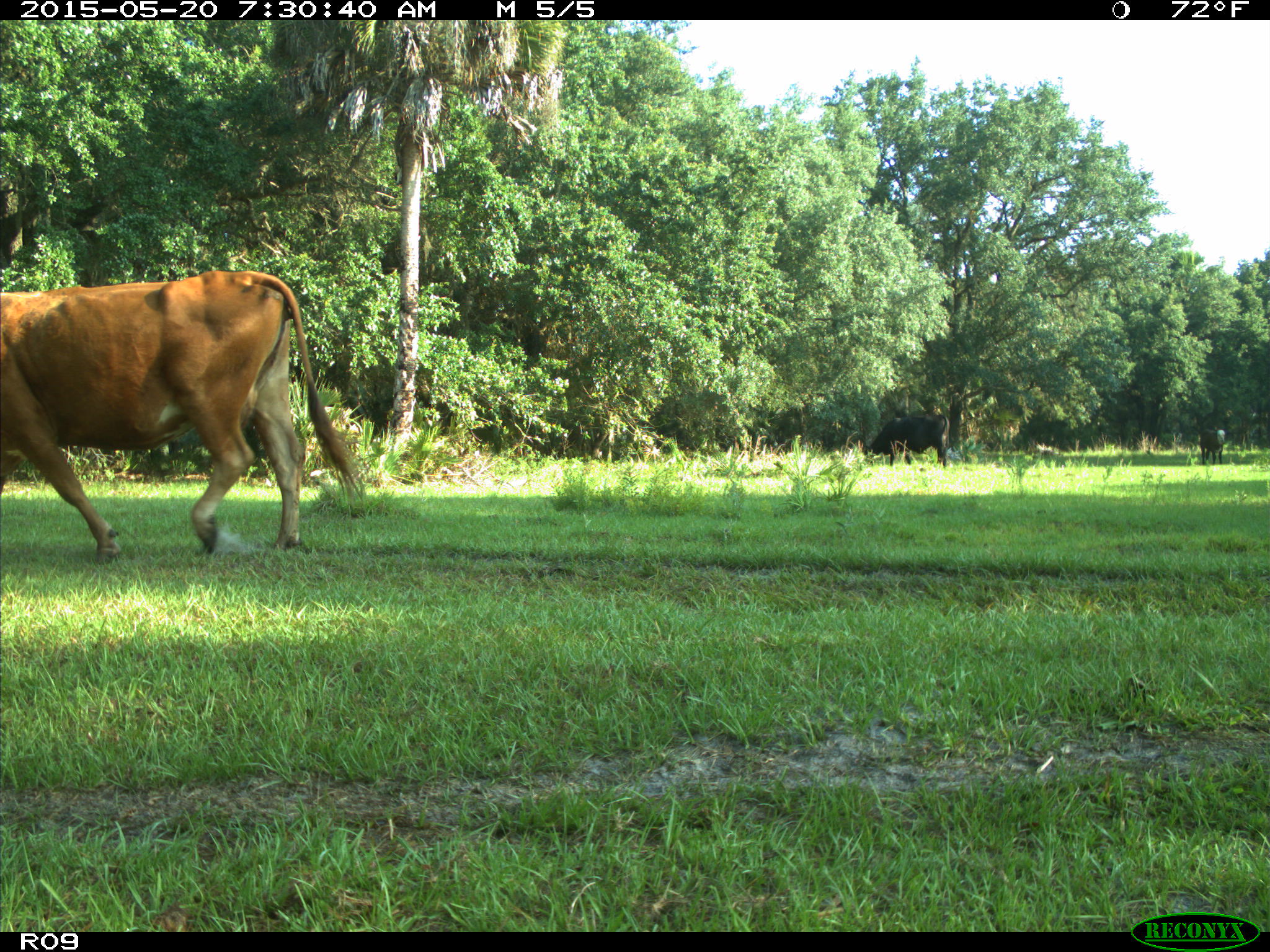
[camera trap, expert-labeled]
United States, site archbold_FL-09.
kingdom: Animalia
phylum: Chordata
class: Mammalia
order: Artiodactyla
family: Bovidae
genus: Bos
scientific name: Bos taurus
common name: domestic cow